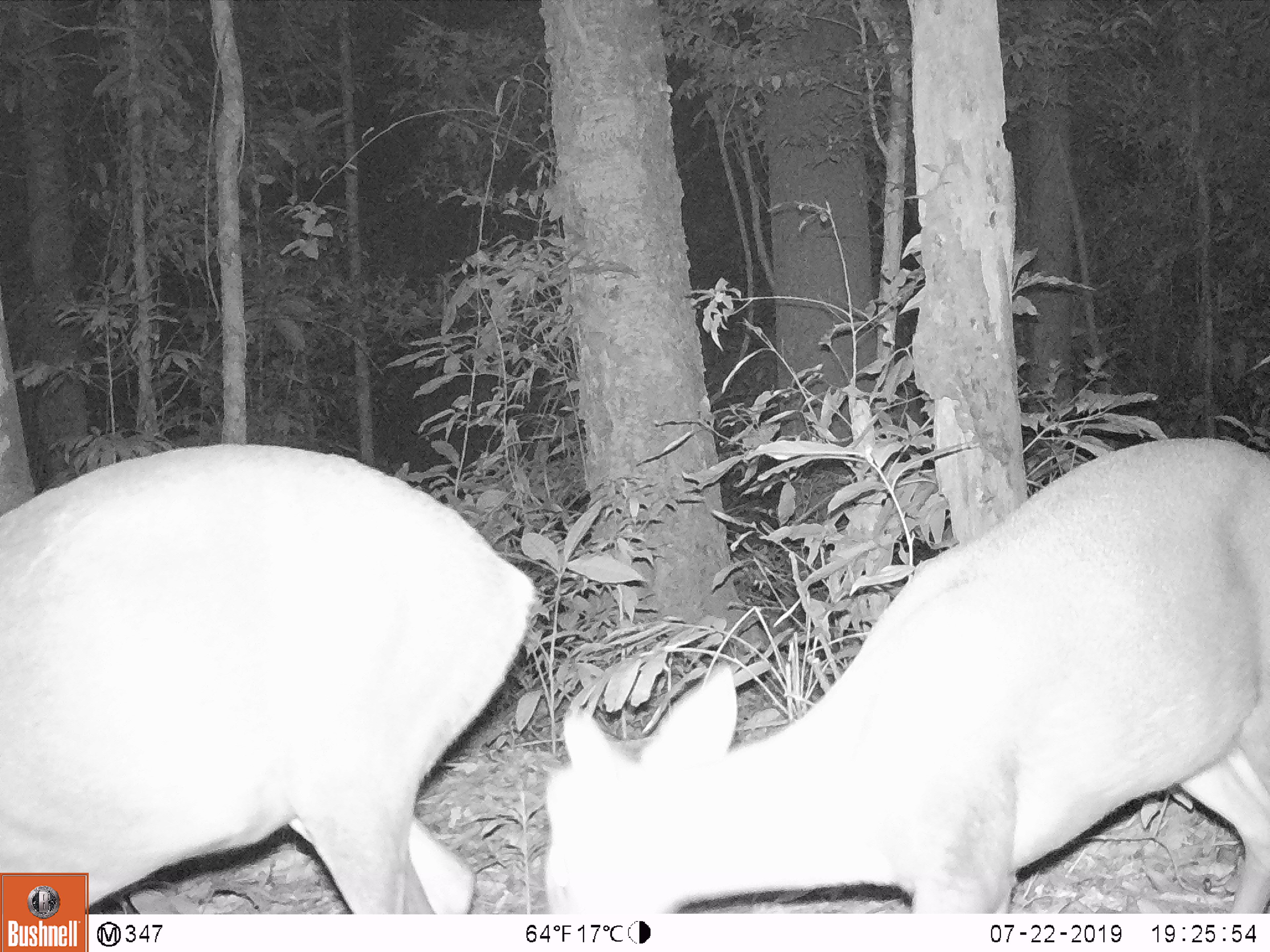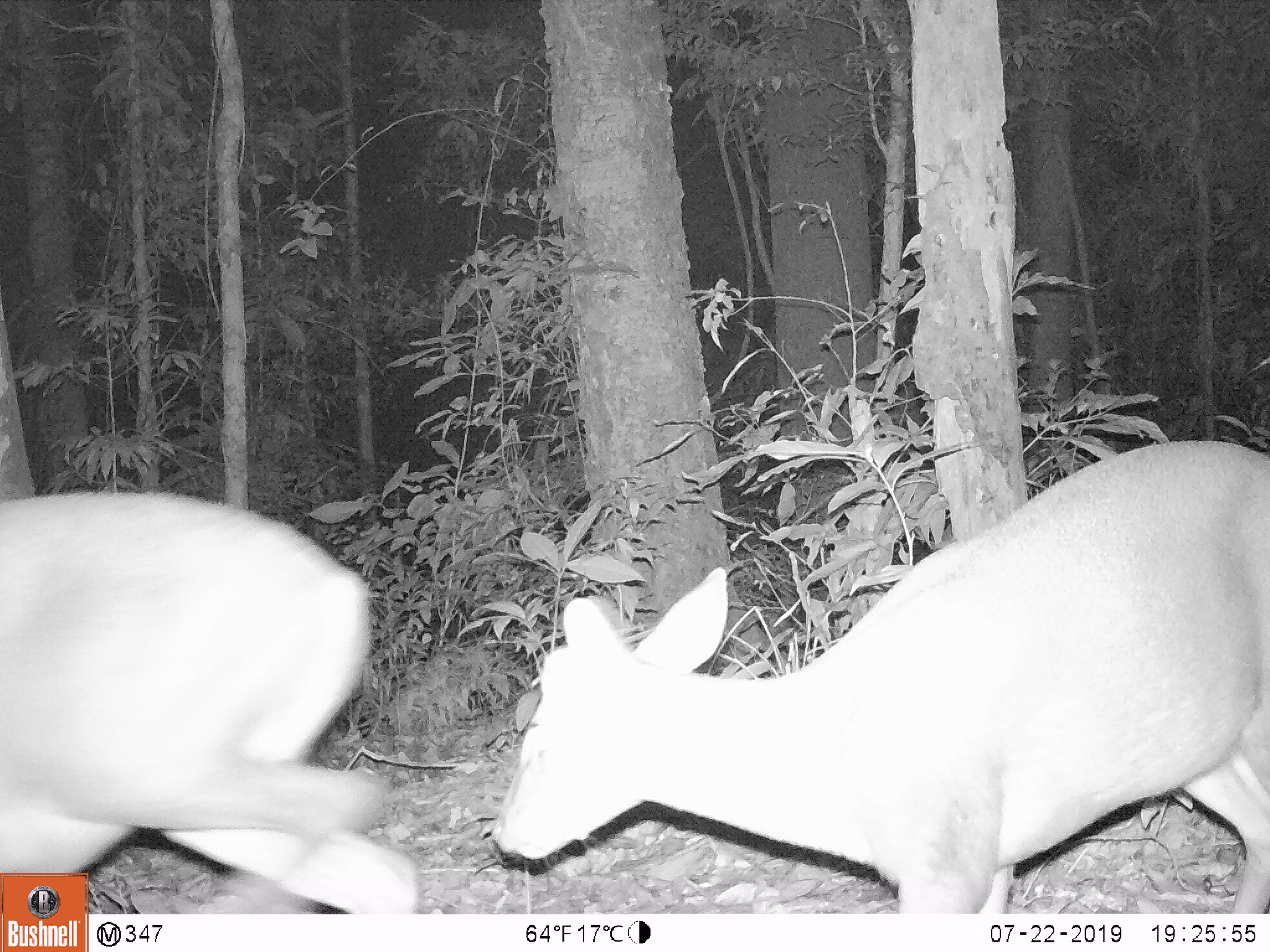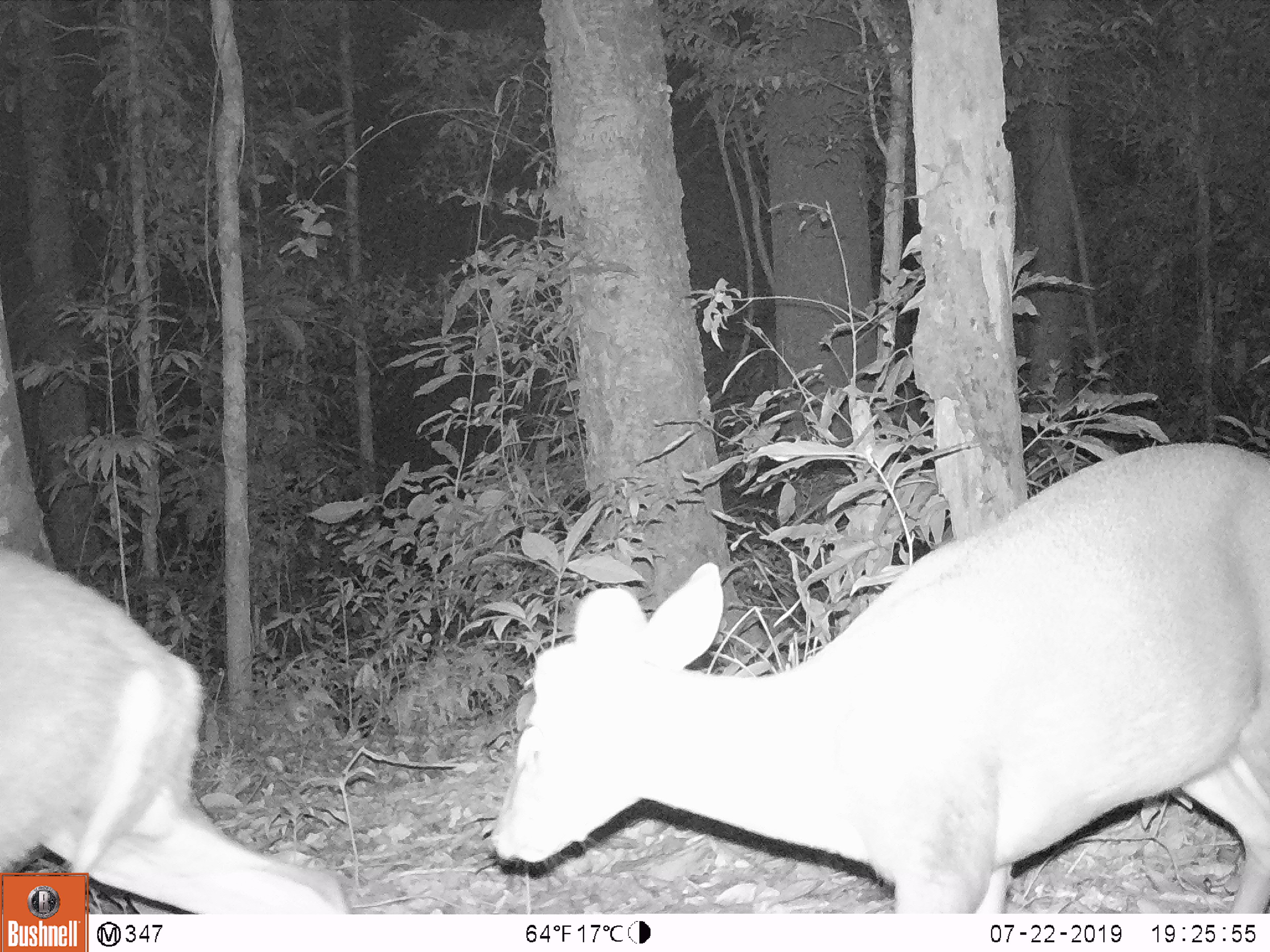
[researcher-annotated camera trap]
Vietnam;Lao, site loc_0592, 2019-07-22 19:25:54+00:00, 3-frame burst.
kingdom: Animalia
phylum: Chordata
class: Mammalia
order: Artiodactyla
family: Cervidae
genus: Muntiacus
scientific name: Muntiacus rooseveltorum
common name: roosevelt's muntjac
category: roosevelts muntjac group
Roosevelts muntjac group (roosevelt's muntjac) (Muntiacus rooseveltorum). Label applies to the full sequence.